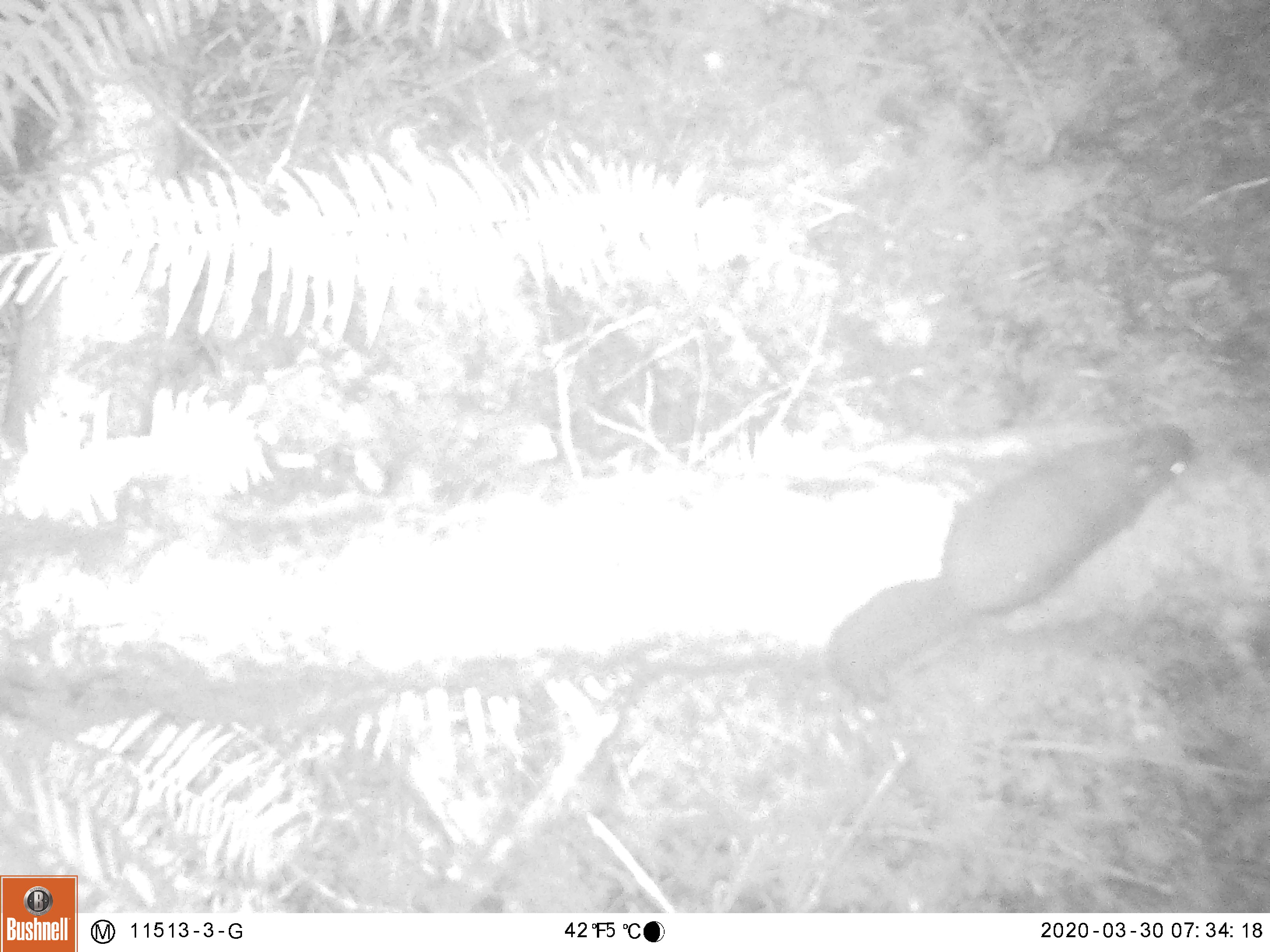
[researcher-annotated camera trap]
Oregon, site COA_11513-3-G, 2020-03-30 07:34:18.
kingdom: Animalia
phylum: Chordata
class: Mammalia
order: Rodentia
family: Sciuridae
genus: Tamiasciurus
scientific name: Tamiasciurus douglasii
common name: douglas squirrel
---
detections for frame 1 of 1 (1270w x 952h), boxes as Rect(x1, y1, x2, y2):
douglas squirrel: Rect(819, 422, 1195, 704)